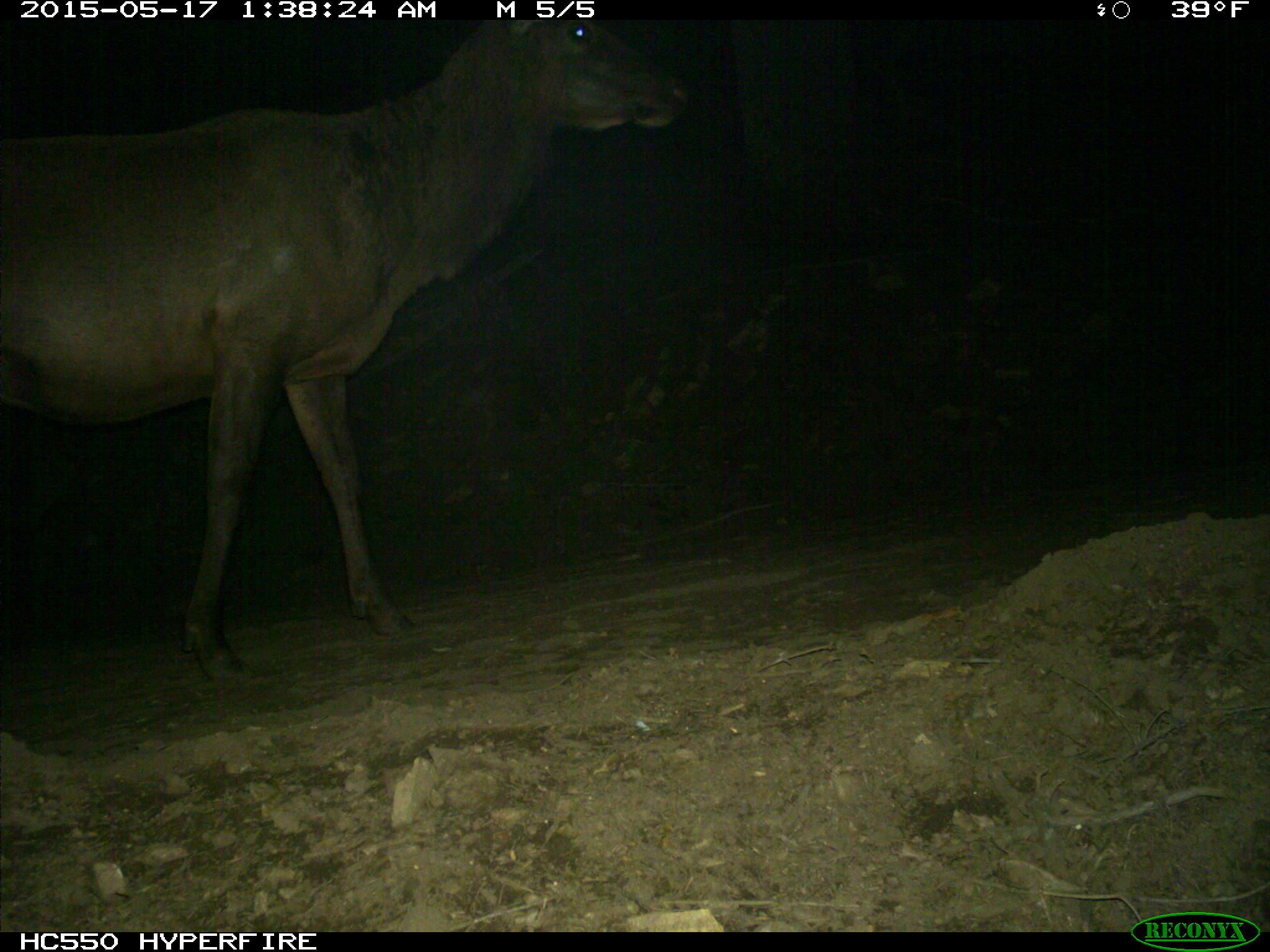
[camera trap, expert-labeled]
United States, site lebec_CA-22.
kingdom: Animalia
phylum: Chordata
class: Mammalia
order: Artiodactyla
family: Cervidae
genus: Cervus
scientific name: Cervus canadensis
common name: elk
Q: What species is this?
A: Cervus canadensis (elk).